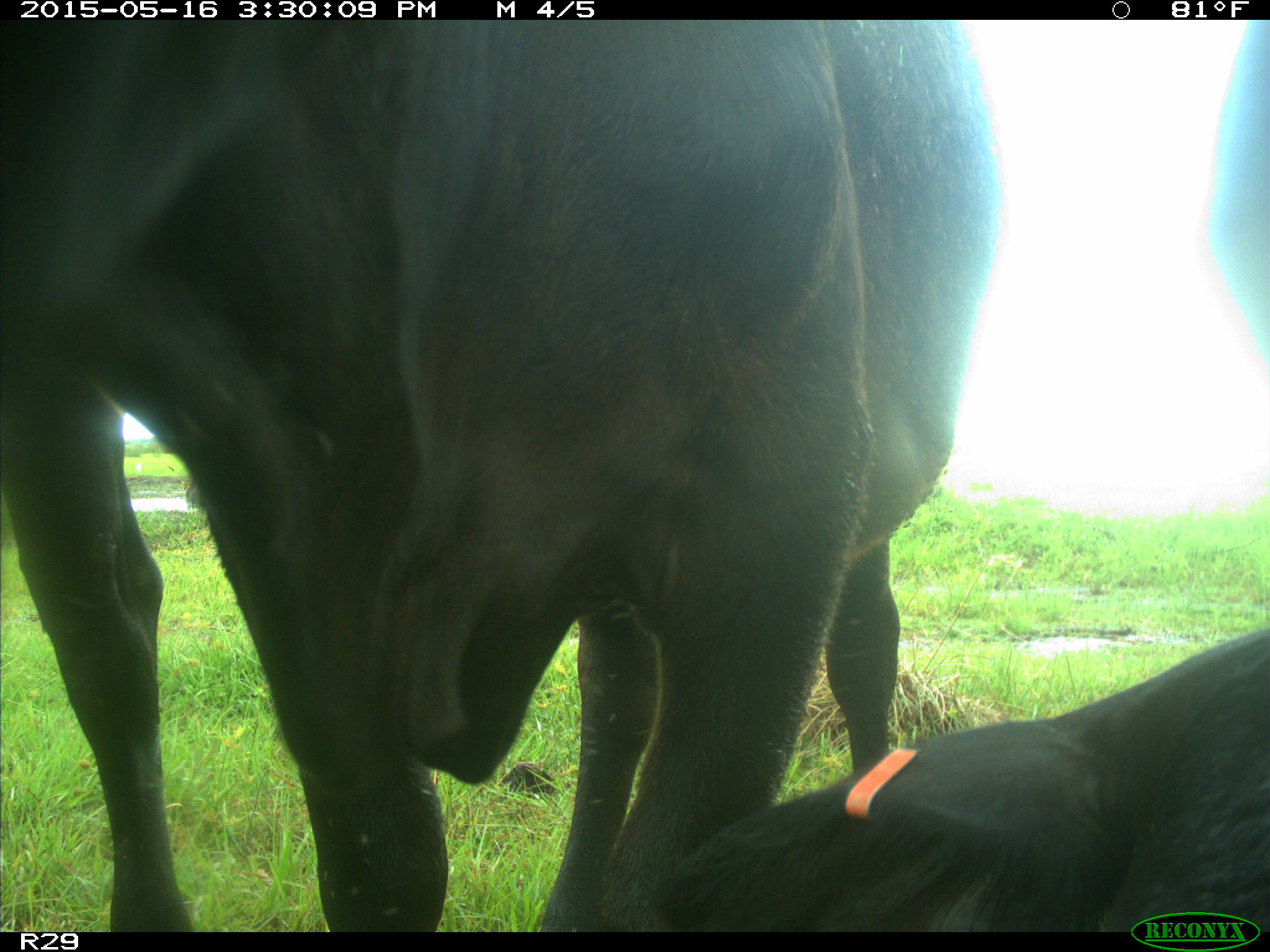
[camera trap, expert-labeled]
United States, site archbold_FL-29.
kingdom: Animalia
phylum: Chordata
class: Mammalia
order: Artiodactyla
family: Bovidae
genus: Bos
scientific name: Bos taurus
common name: domestic cow